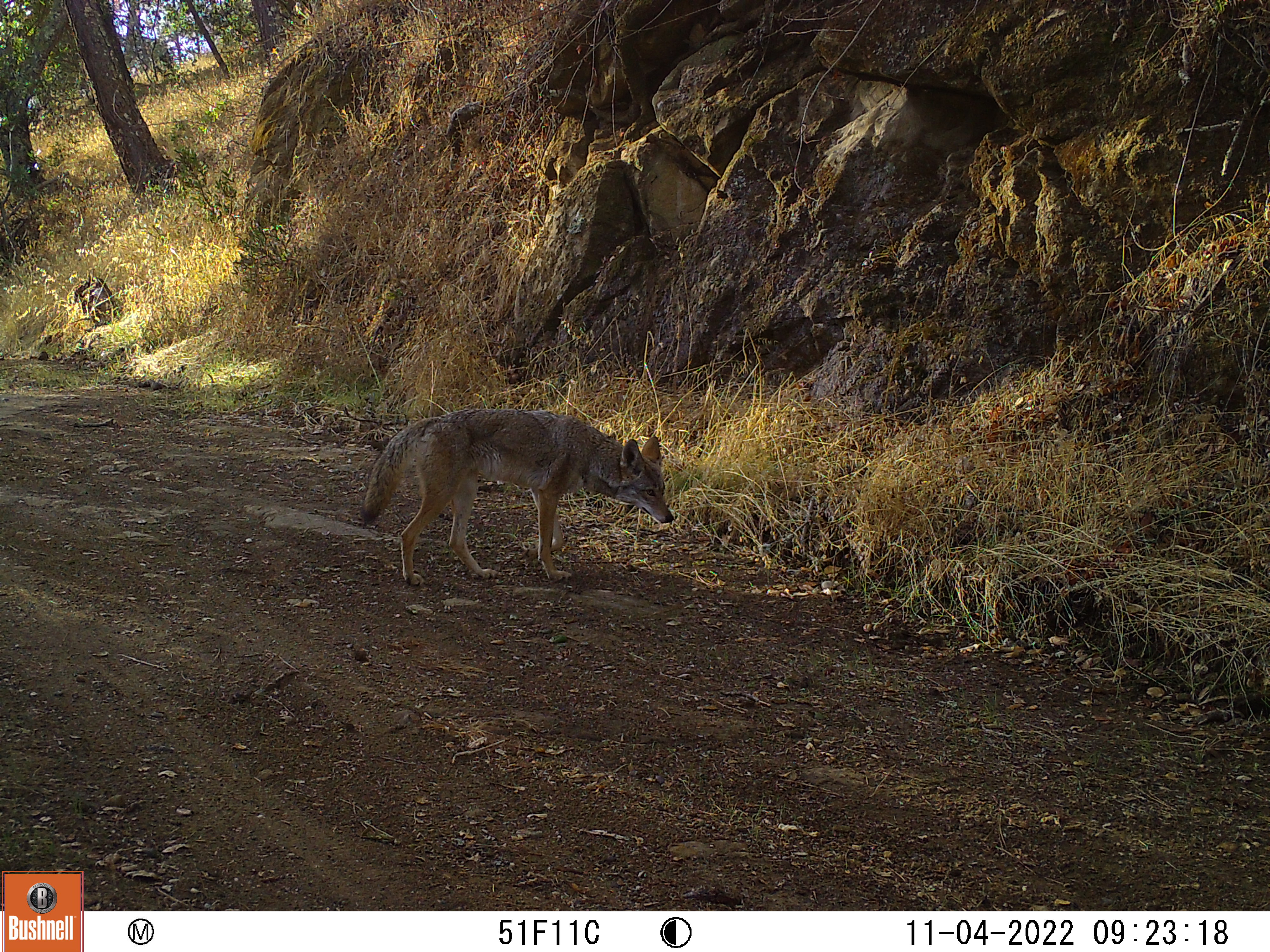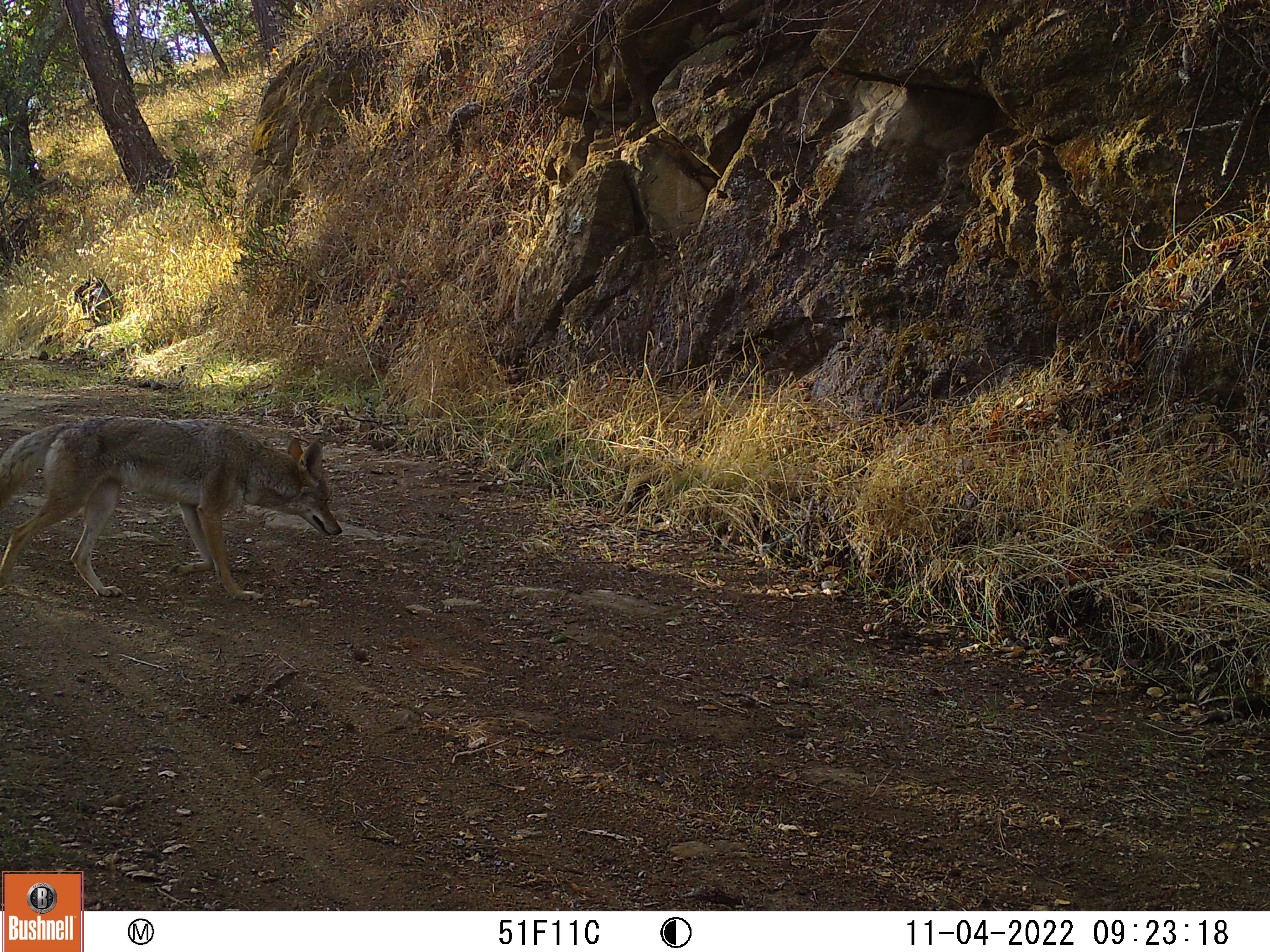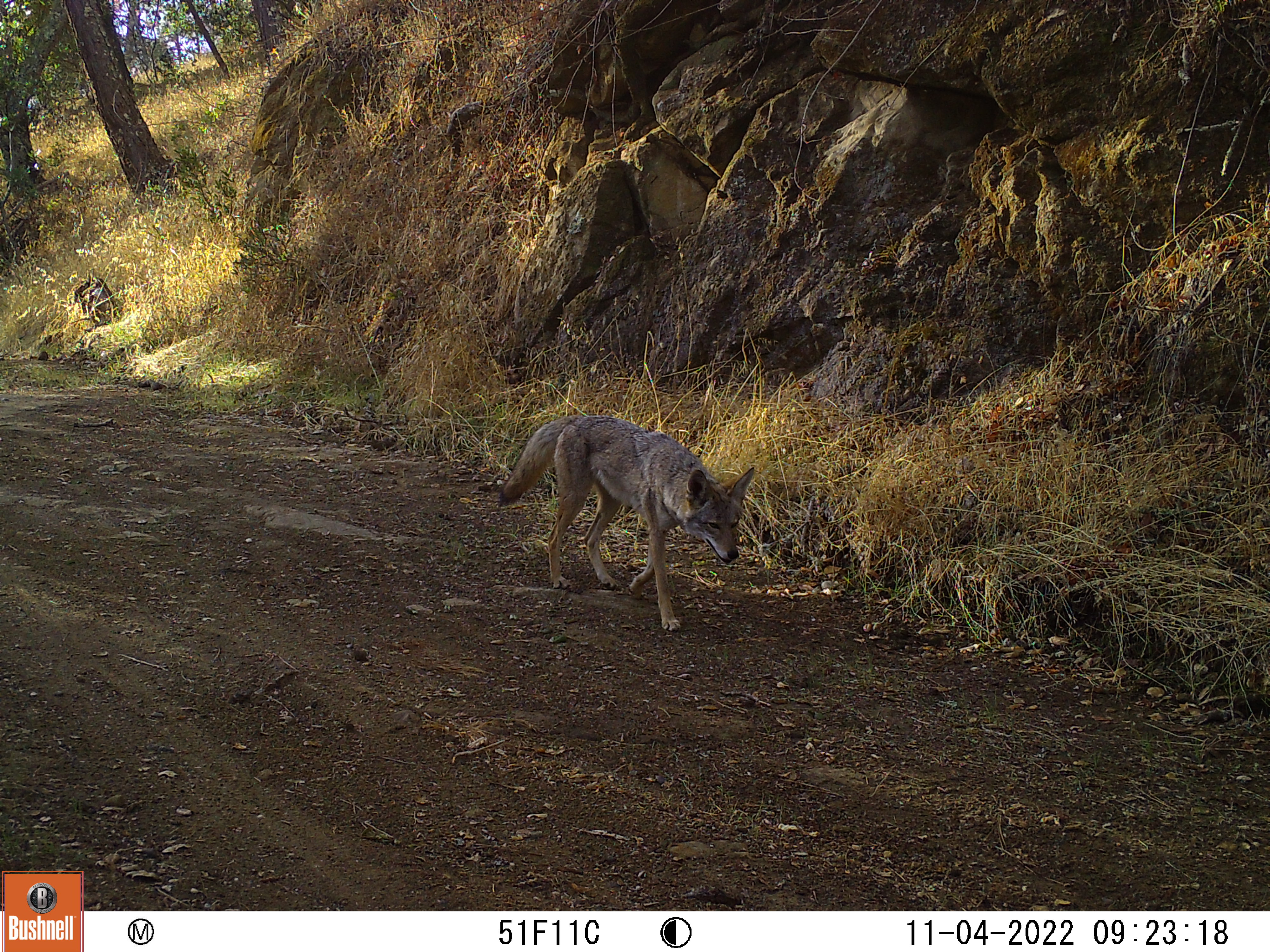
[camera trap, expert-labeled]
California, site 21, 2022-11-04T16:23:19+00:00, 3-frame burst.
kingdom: Animalia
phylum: Chordata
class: Mammalia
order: Carnivora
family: Canidae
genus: Canis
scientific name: Canis latrans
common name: coyote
Coyote (Canis latrans).